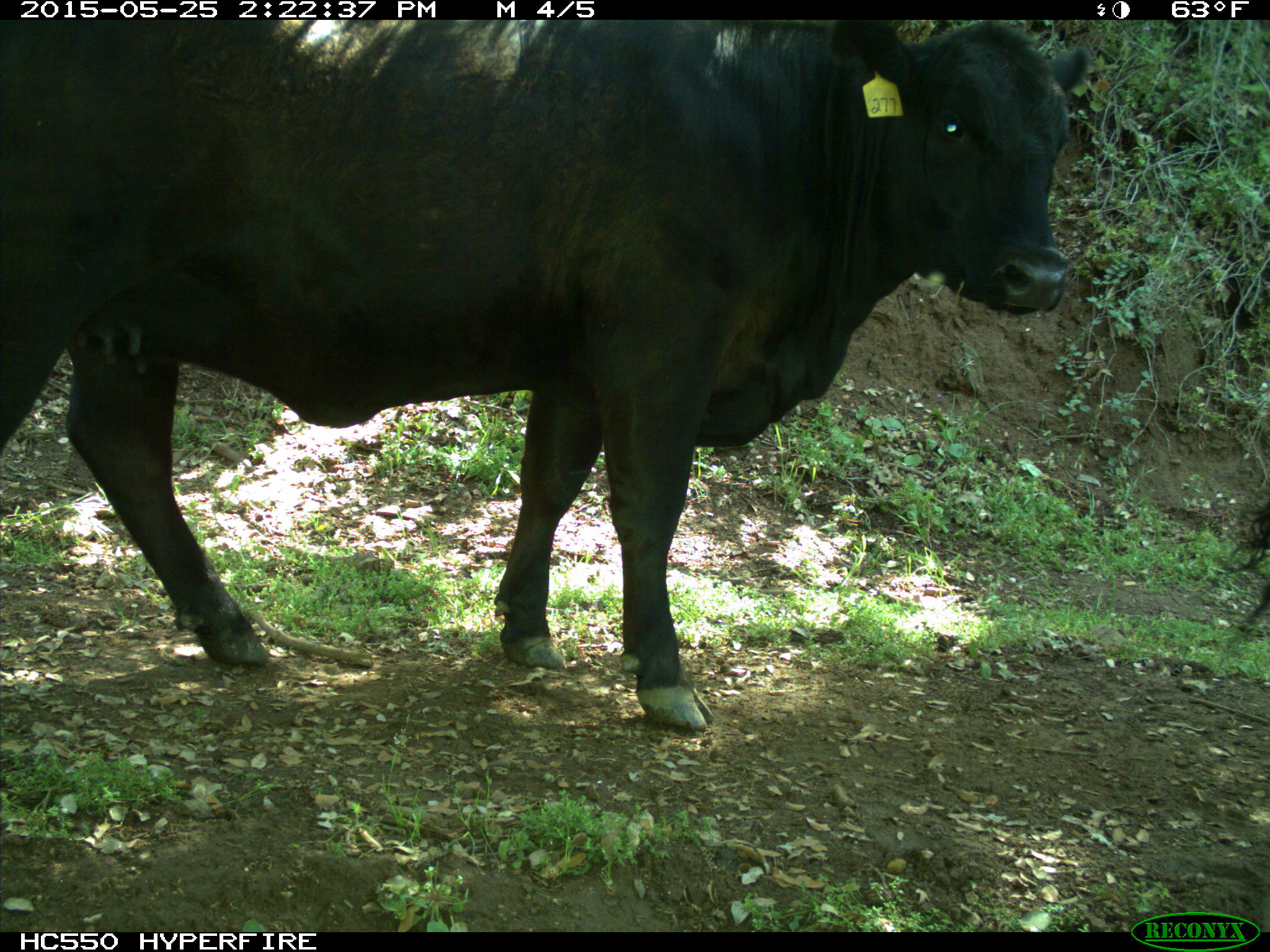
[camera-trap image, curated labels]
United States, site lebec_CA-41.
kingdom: Animalia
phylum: Chordata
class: Mammalia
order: Artiodactyla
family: Bovidae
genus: Bos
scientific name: Bos taurus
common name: domestic cow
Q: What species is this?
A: Bos taurus (domestic cow).